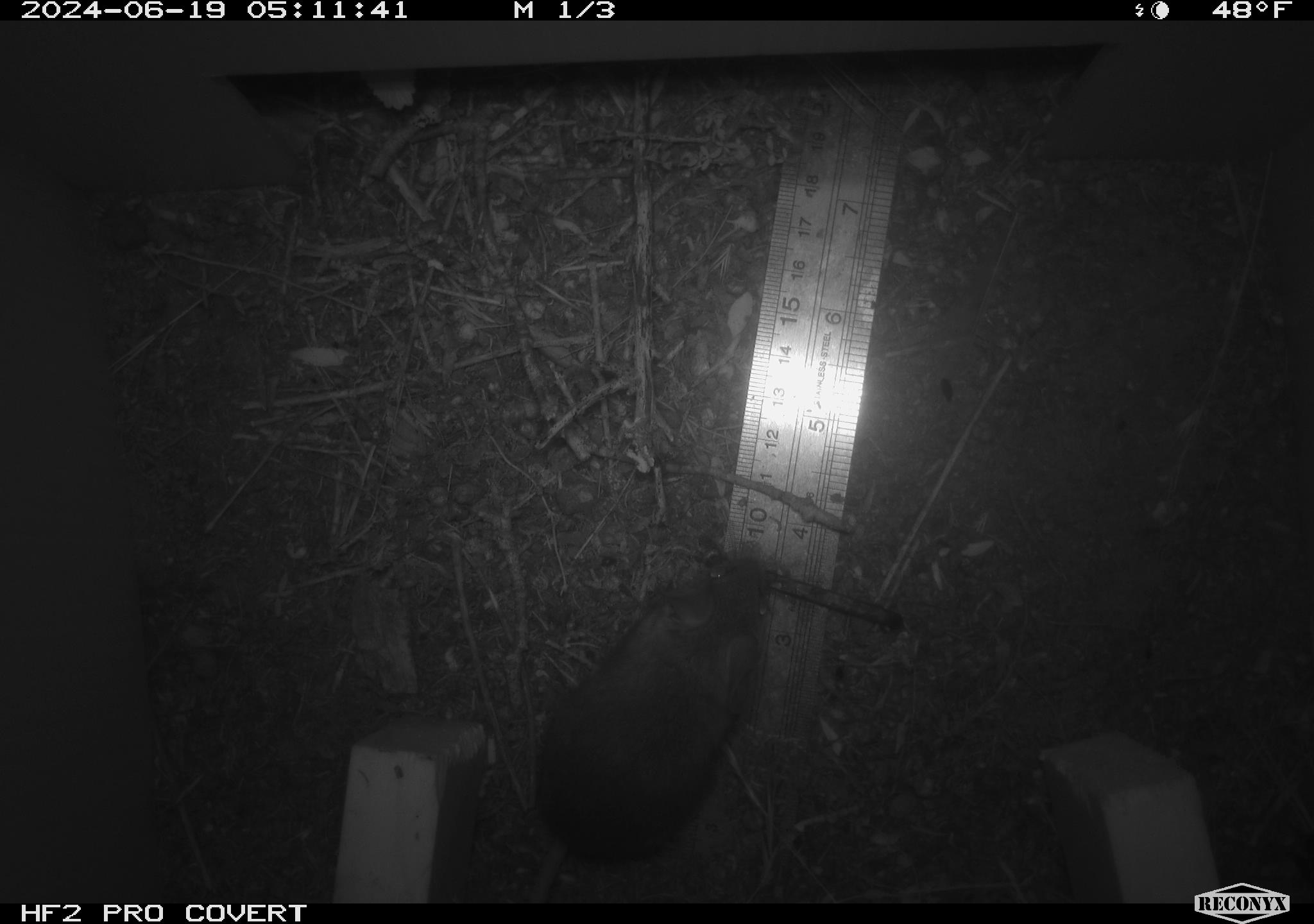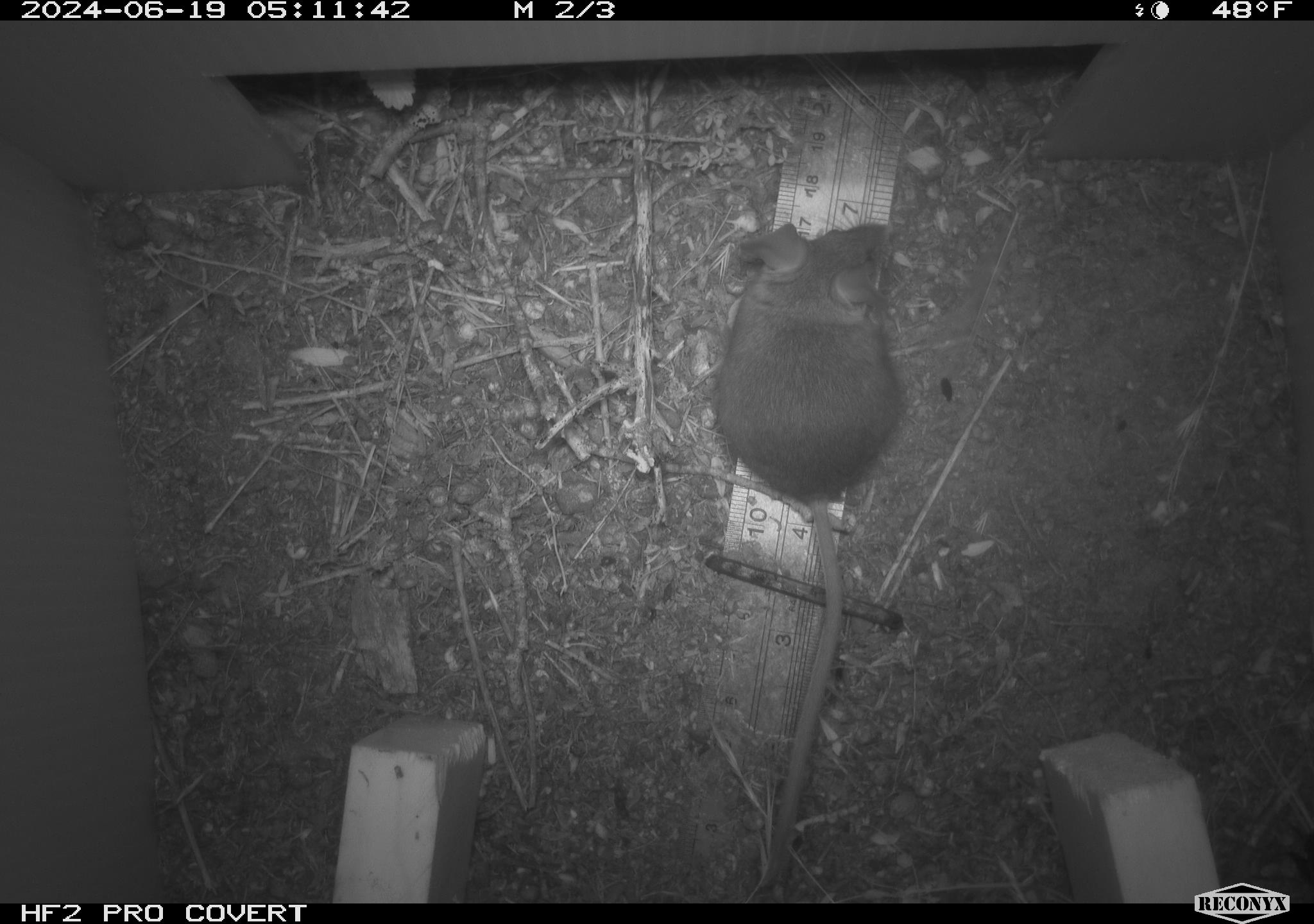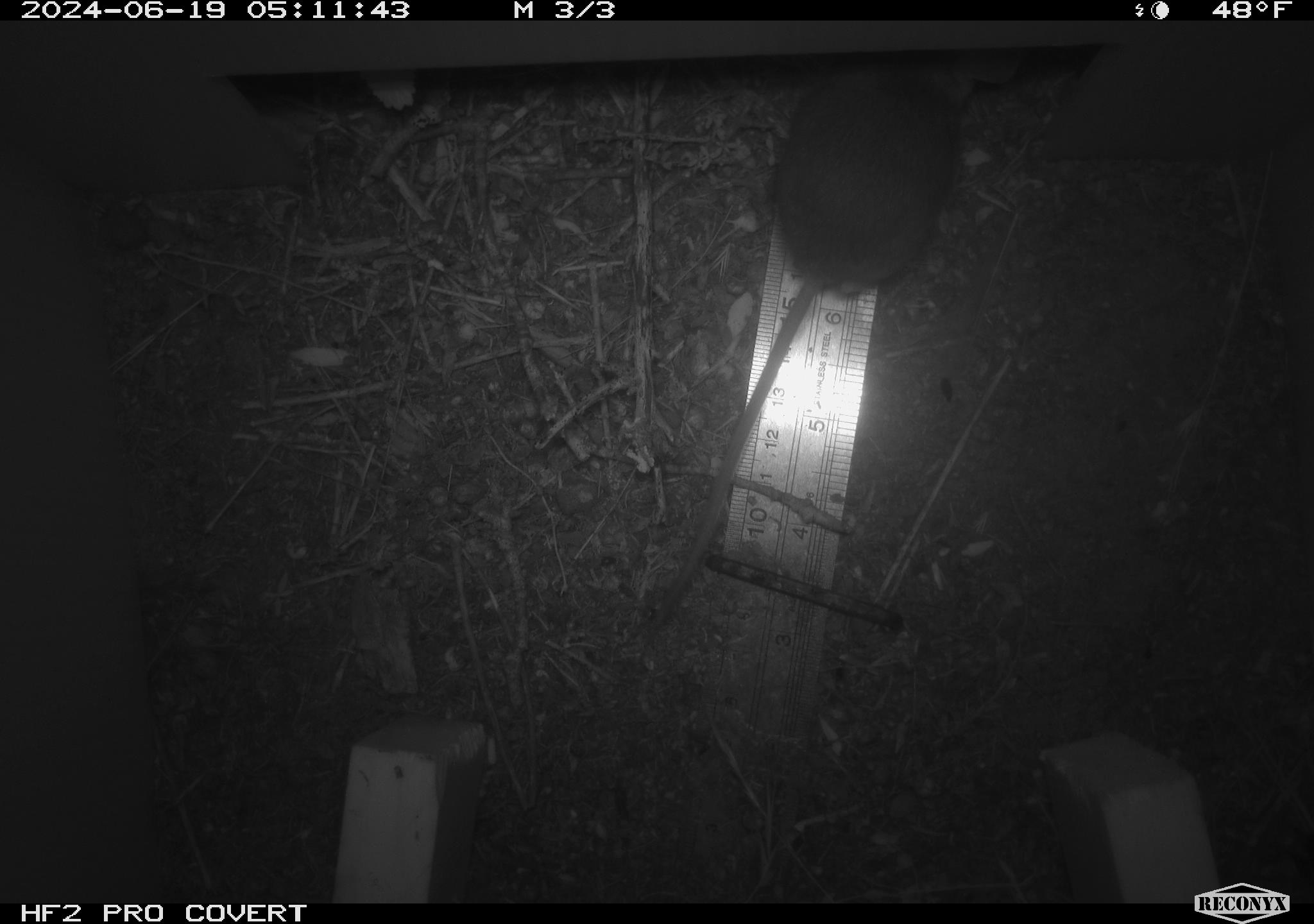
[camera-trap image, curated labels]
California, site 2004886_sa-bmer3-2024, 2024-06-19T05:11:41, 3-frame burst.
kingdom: Animalia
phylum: Chordata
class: Mammalia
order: Rodentia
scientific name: Rodentia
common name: mouse species